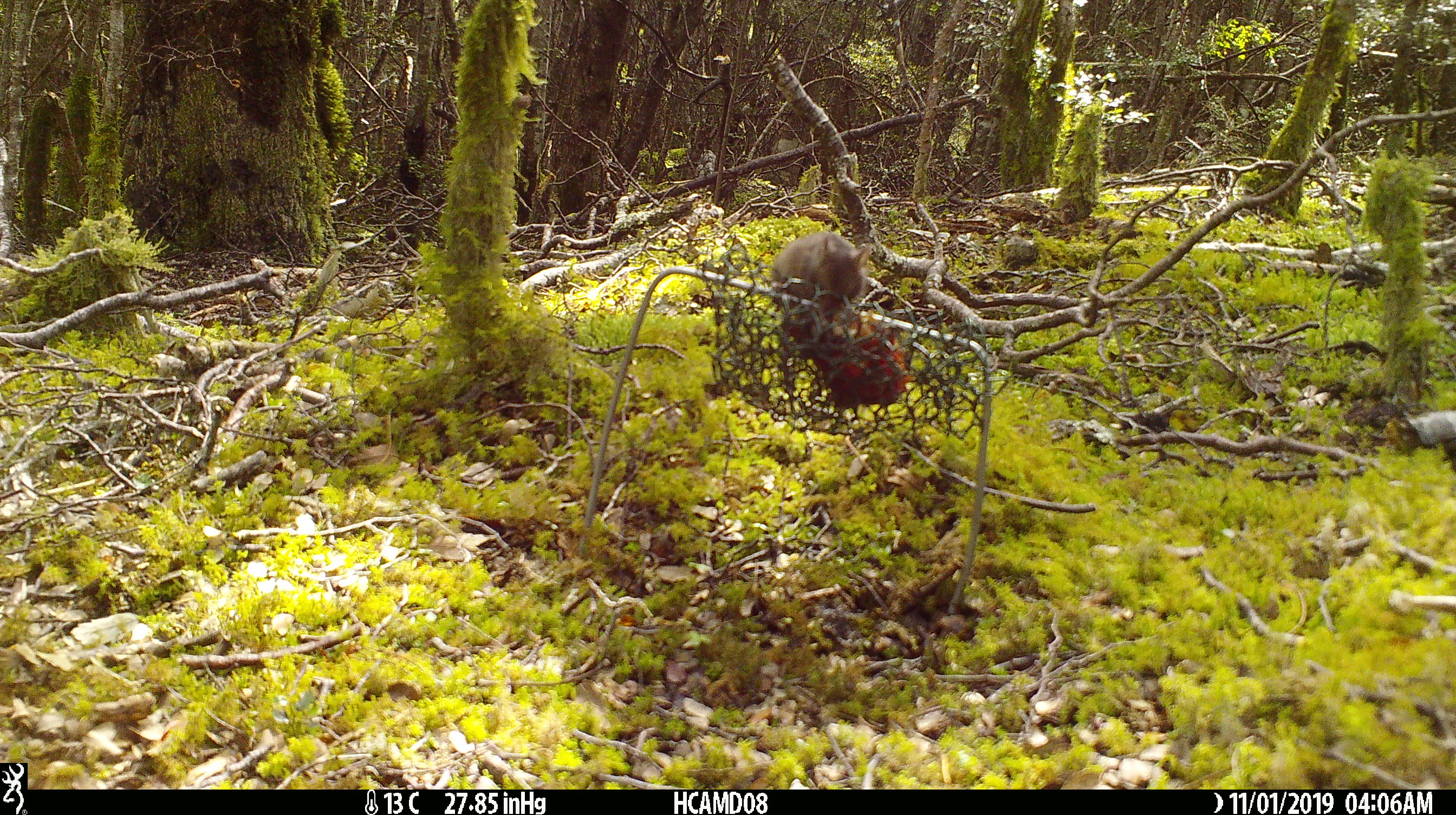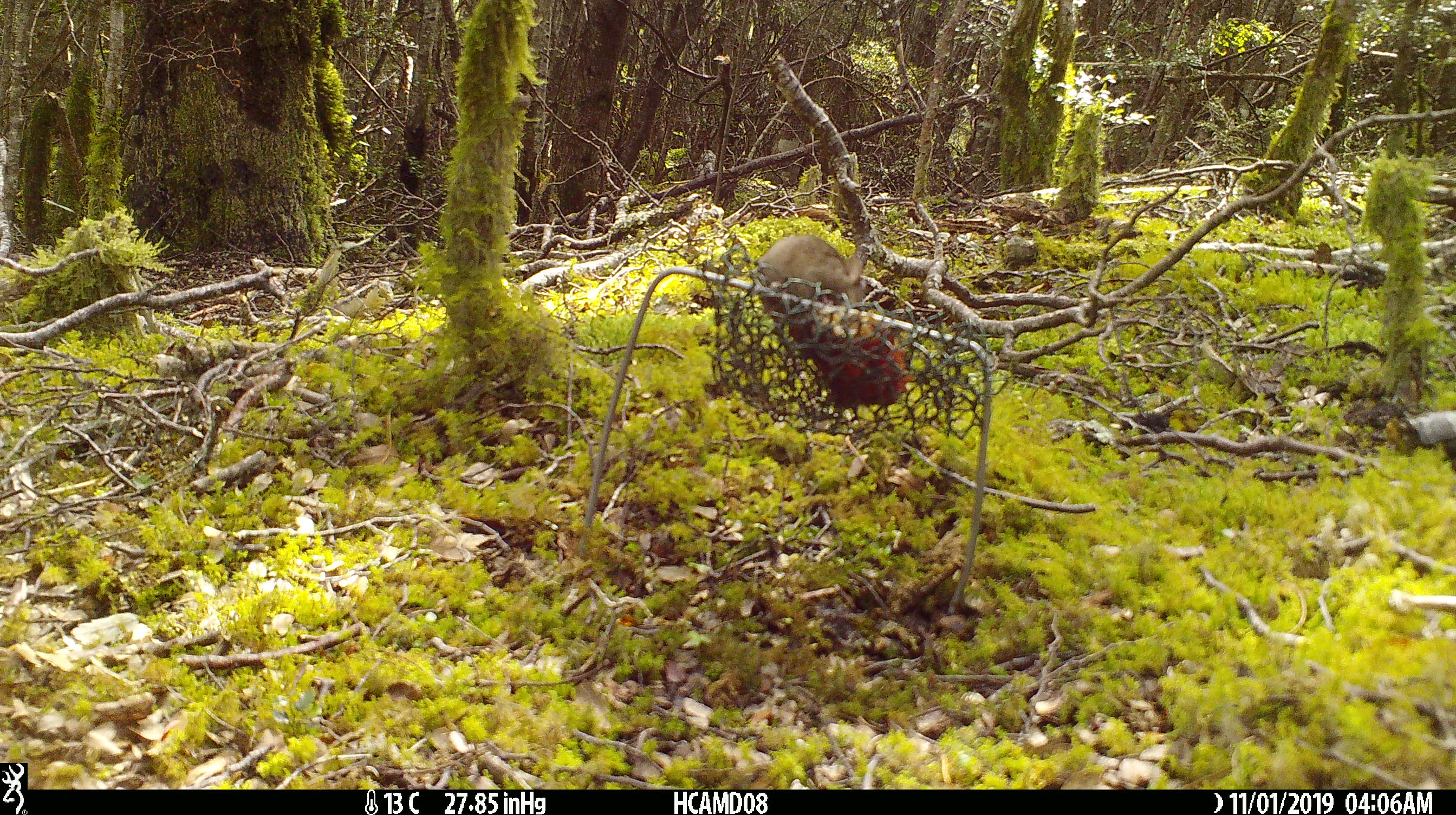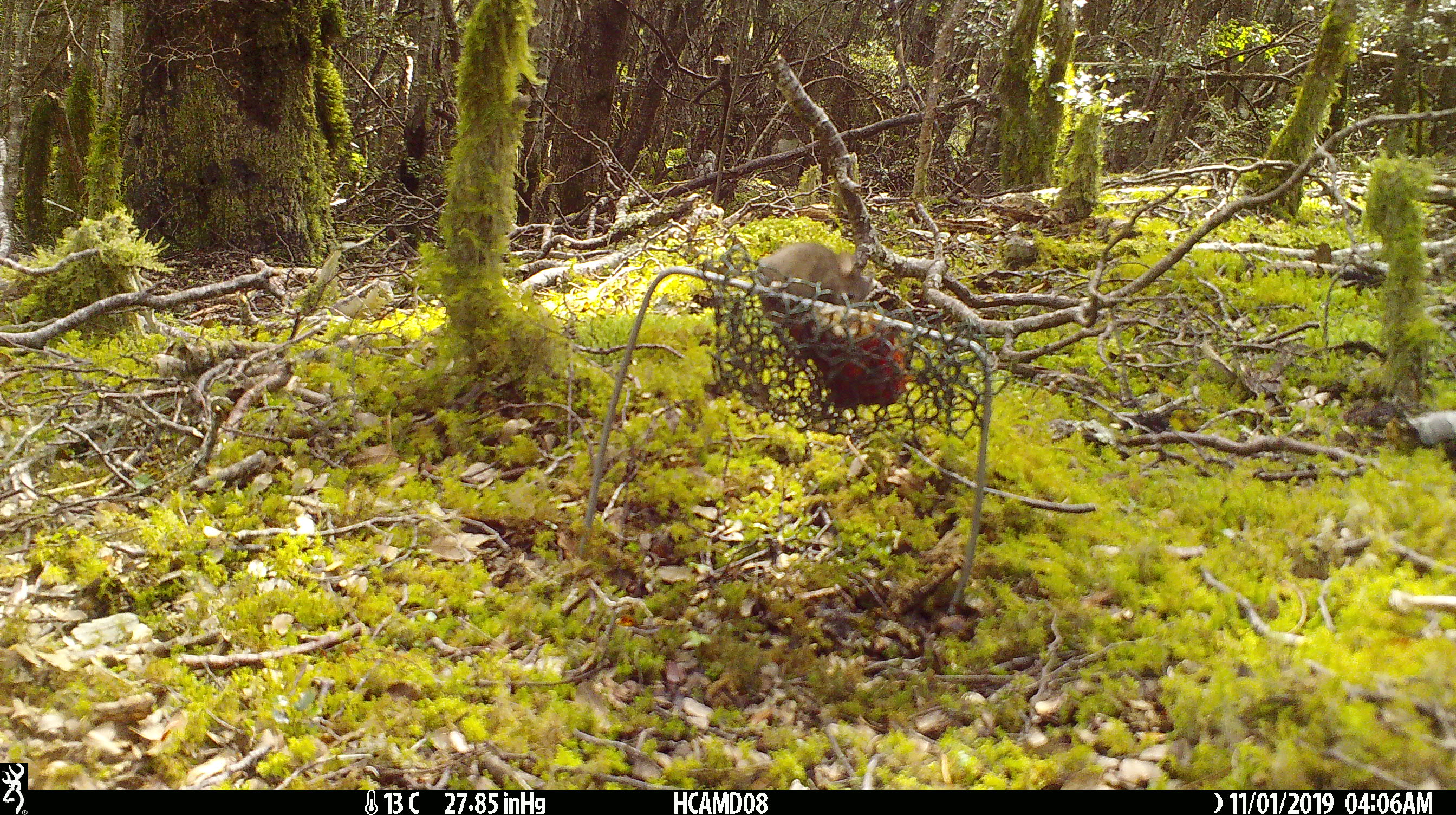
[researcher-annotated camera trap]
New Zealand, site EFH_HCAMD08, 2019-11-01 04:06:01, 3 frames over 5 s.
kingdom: Animalia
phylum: Chordata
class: Mammalia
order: Rodentia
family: Muridae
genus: Mus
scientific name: Mus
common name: mouse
Mouse (Mus).